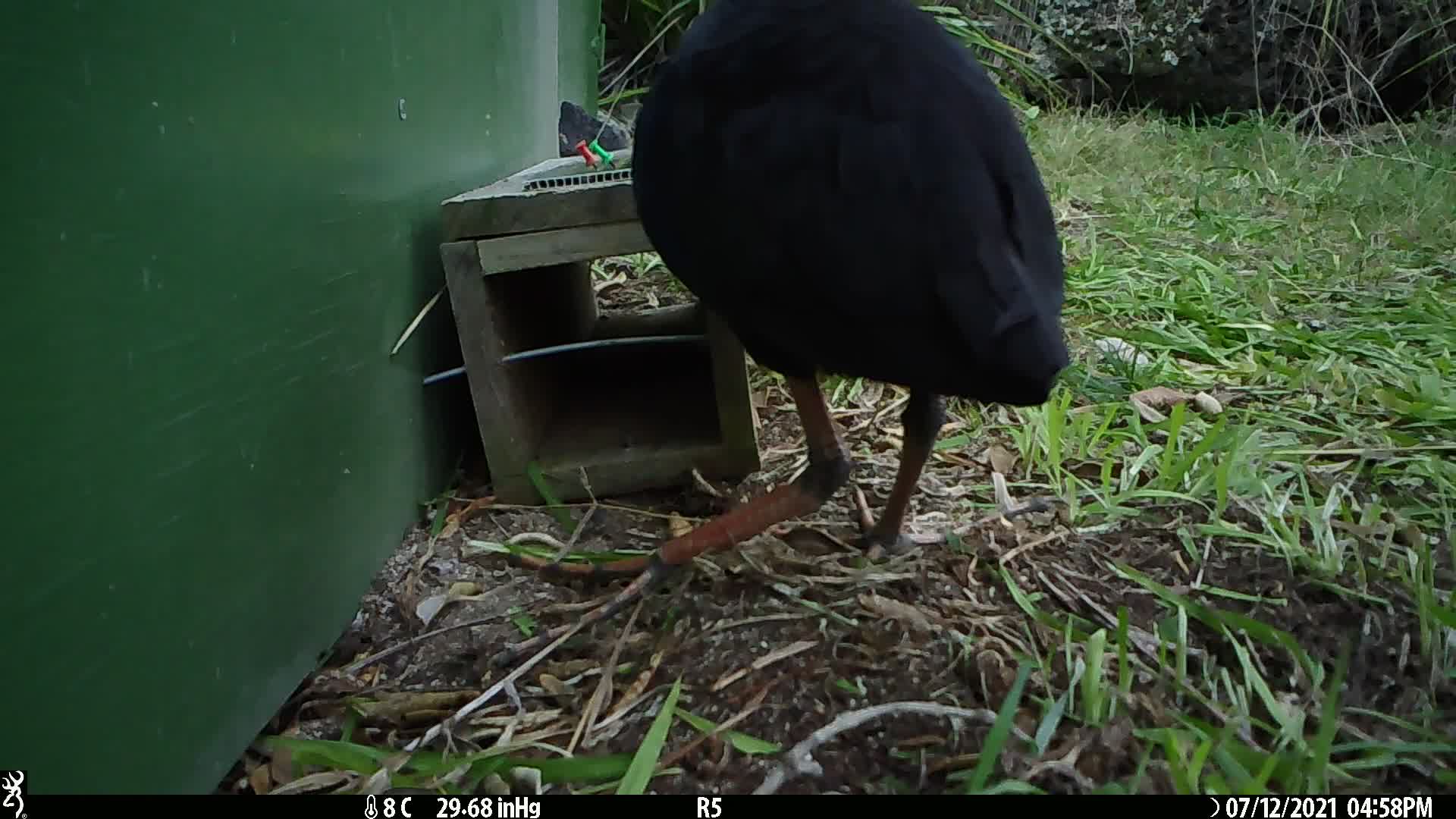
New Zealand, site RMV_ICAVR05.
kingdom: Animalia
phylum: Chordata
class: Aves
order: Gruiformes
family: Rallidae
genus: Porphyrio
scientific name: Porphyrio melanotus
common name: australasian swamphen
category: pukeko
Pukeko (australasian swamphen) (Porphyrio melanotus).